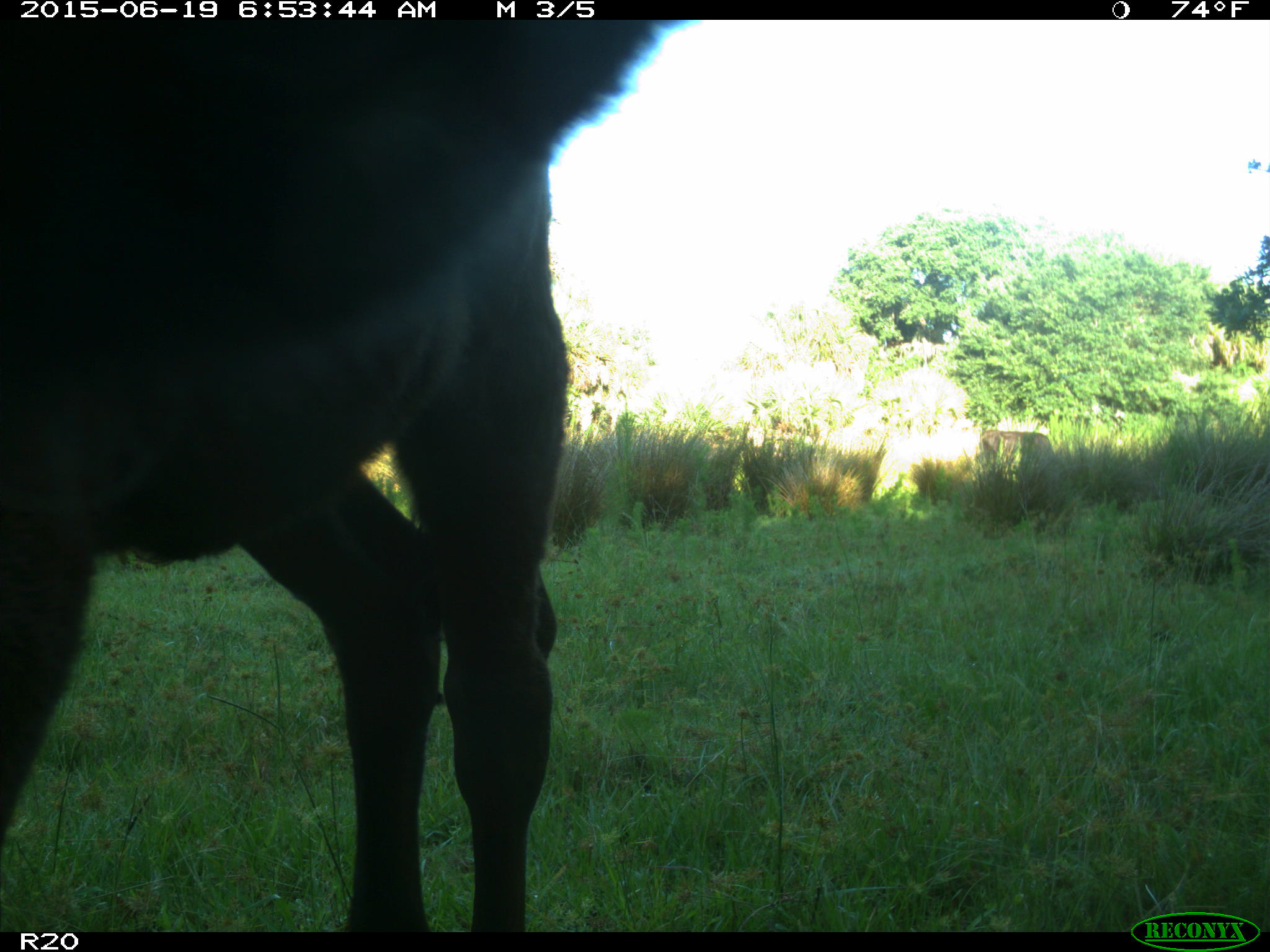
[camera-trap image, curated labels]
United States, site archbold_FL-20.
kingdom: Animalia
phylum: Chordata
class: Mammalia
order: Artiodactyla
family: Bovidae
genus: Bos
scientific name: Bos taurus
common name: domestic cow